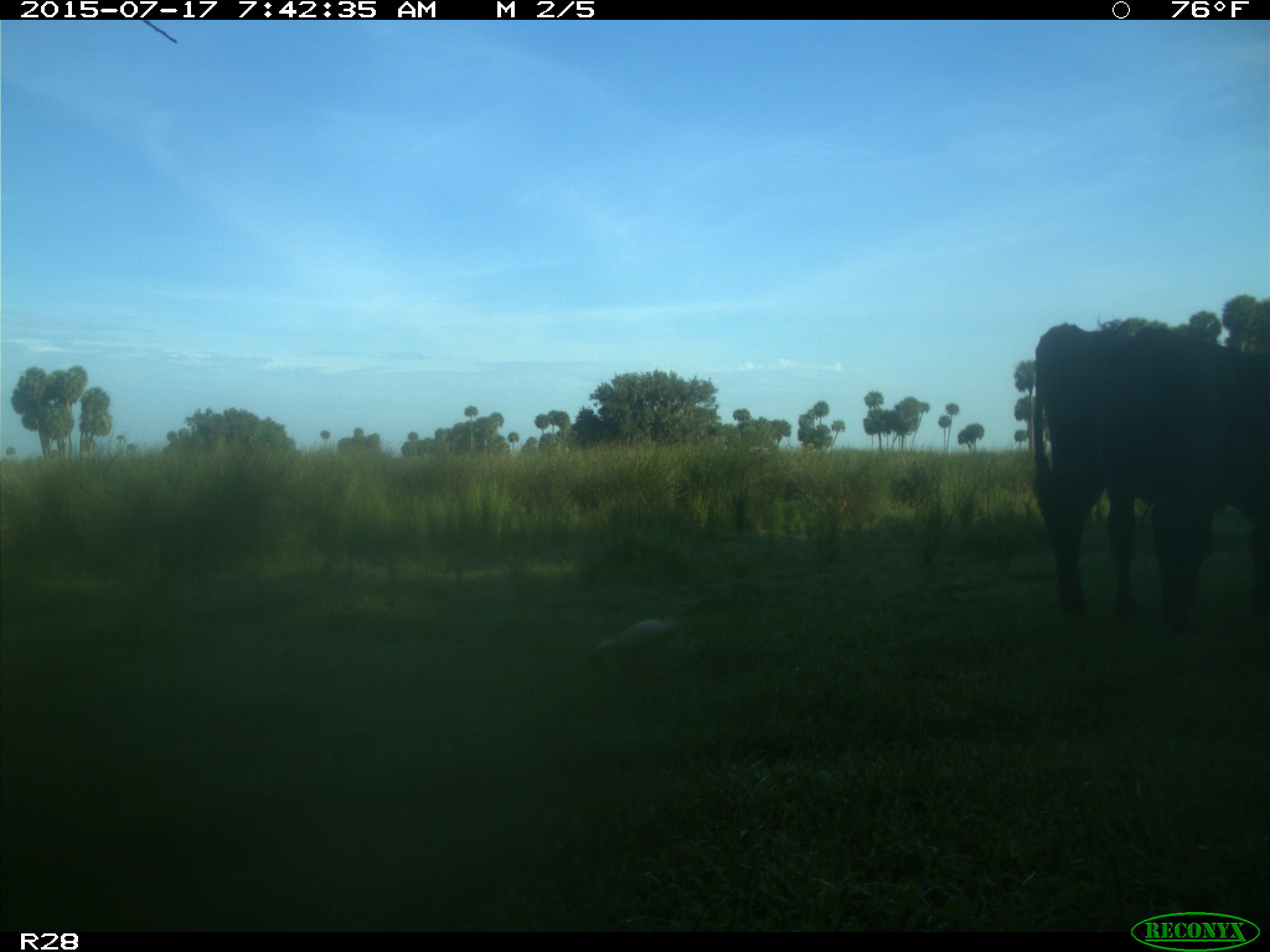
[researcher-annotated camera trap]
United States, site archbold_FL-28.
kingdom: Animalia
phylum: Chordata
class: Mammalia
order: Artiodactyla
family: Bovidae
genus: Bos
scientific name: Bos taurus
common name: domestic cow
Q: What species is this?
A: Bos taurus (domestic cow).